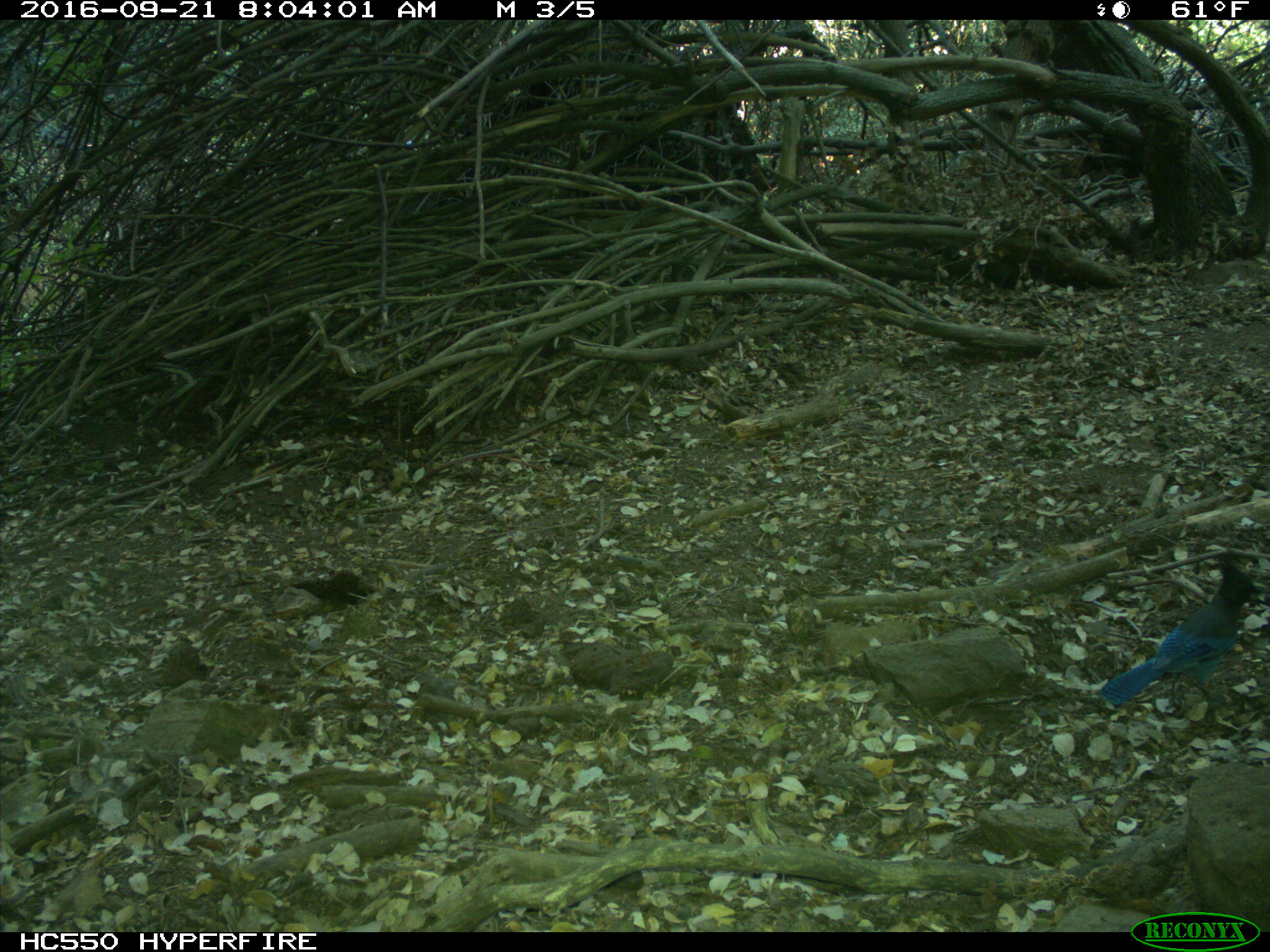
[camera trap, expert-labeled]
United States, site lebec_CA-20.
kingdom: Animalia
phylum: Chordata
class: Aves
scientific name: Aves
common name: birds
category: unidentified bird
Unidentified bird (birds) (Aves).